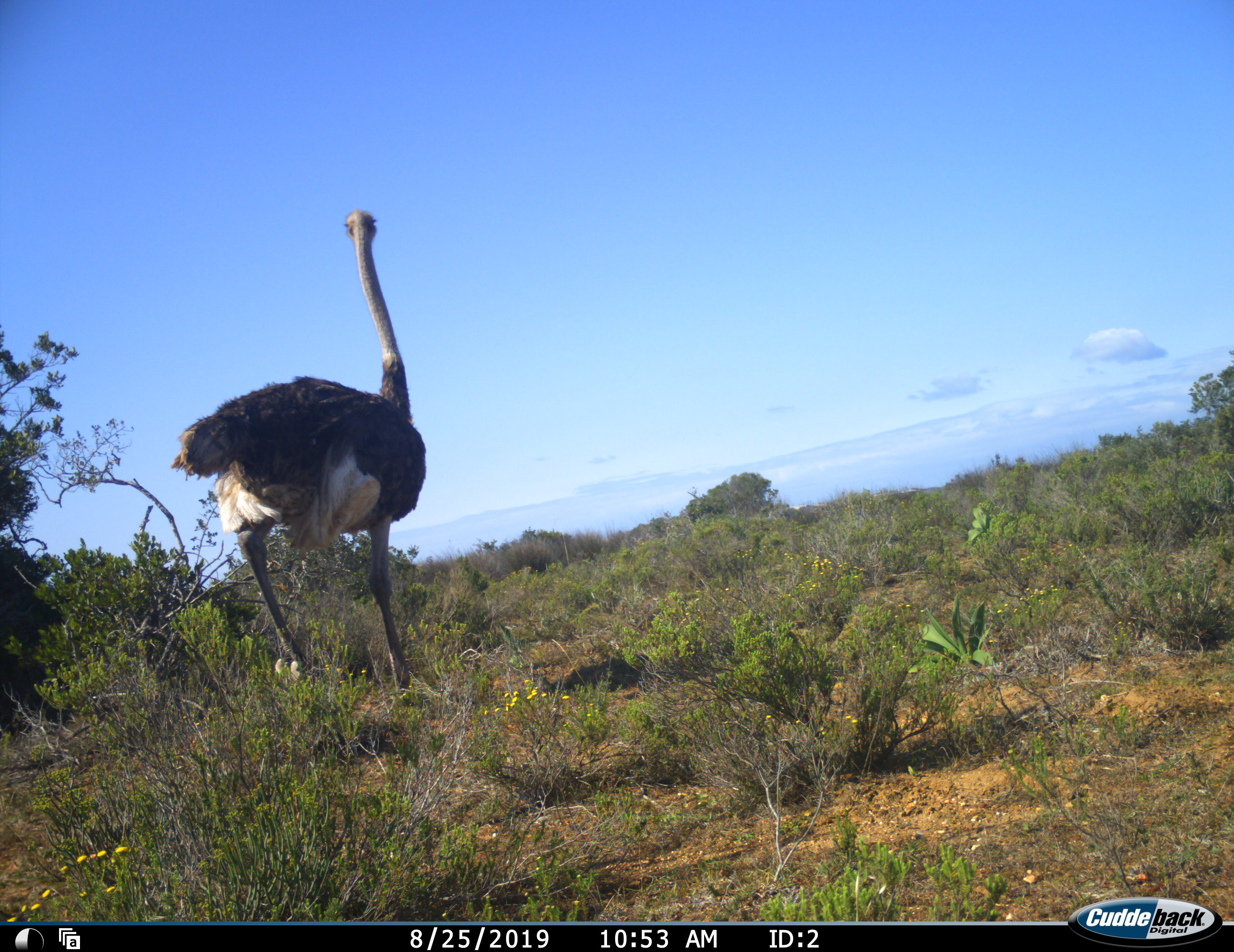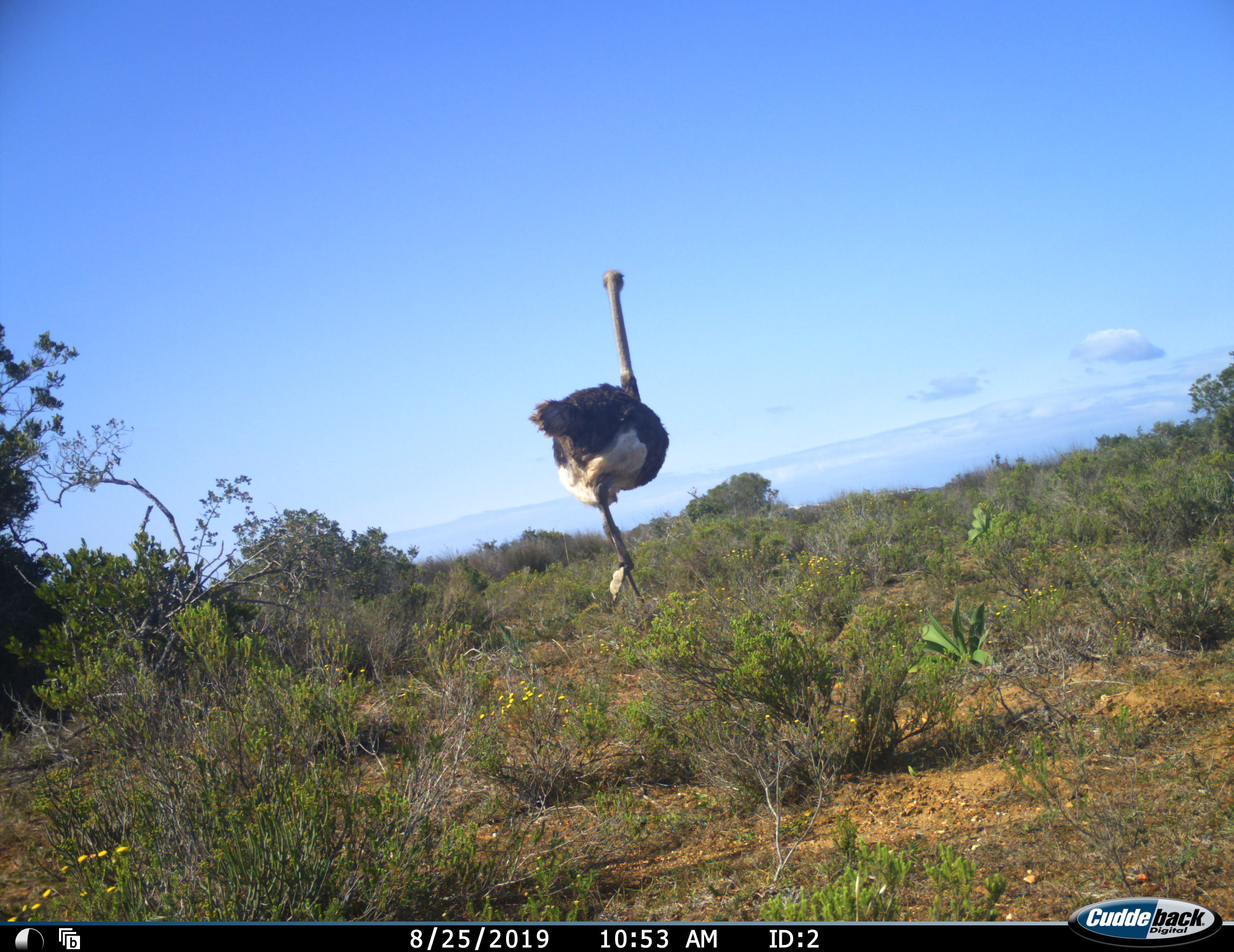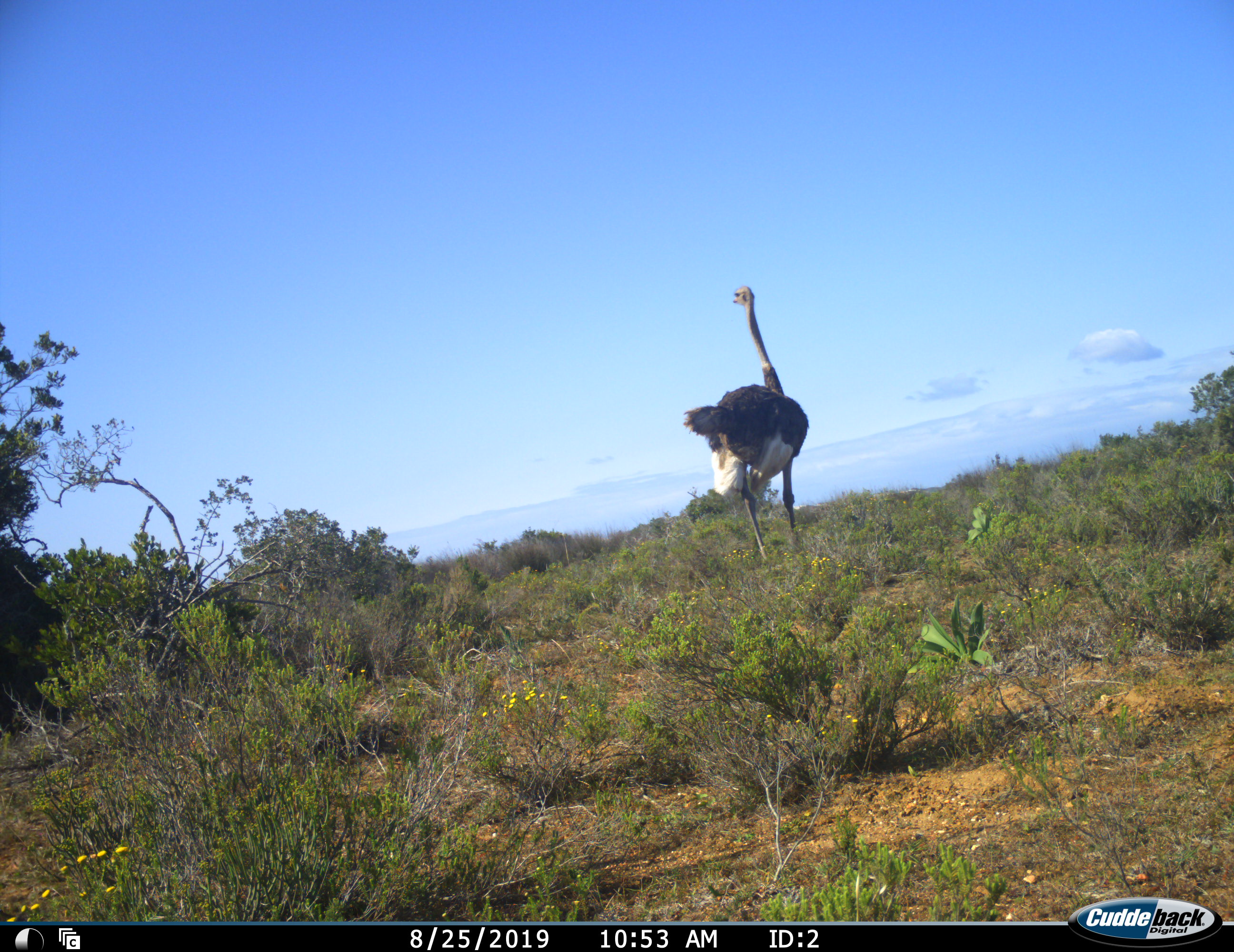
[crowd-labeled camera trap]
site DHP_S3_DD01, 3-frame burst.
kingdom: Animalia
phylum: Chordata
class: Aves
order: Struthioniformes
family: Struthionidae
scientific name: Struthionidae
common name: ostrich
Ostrich (Struthionidae), count 1. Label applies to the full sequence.